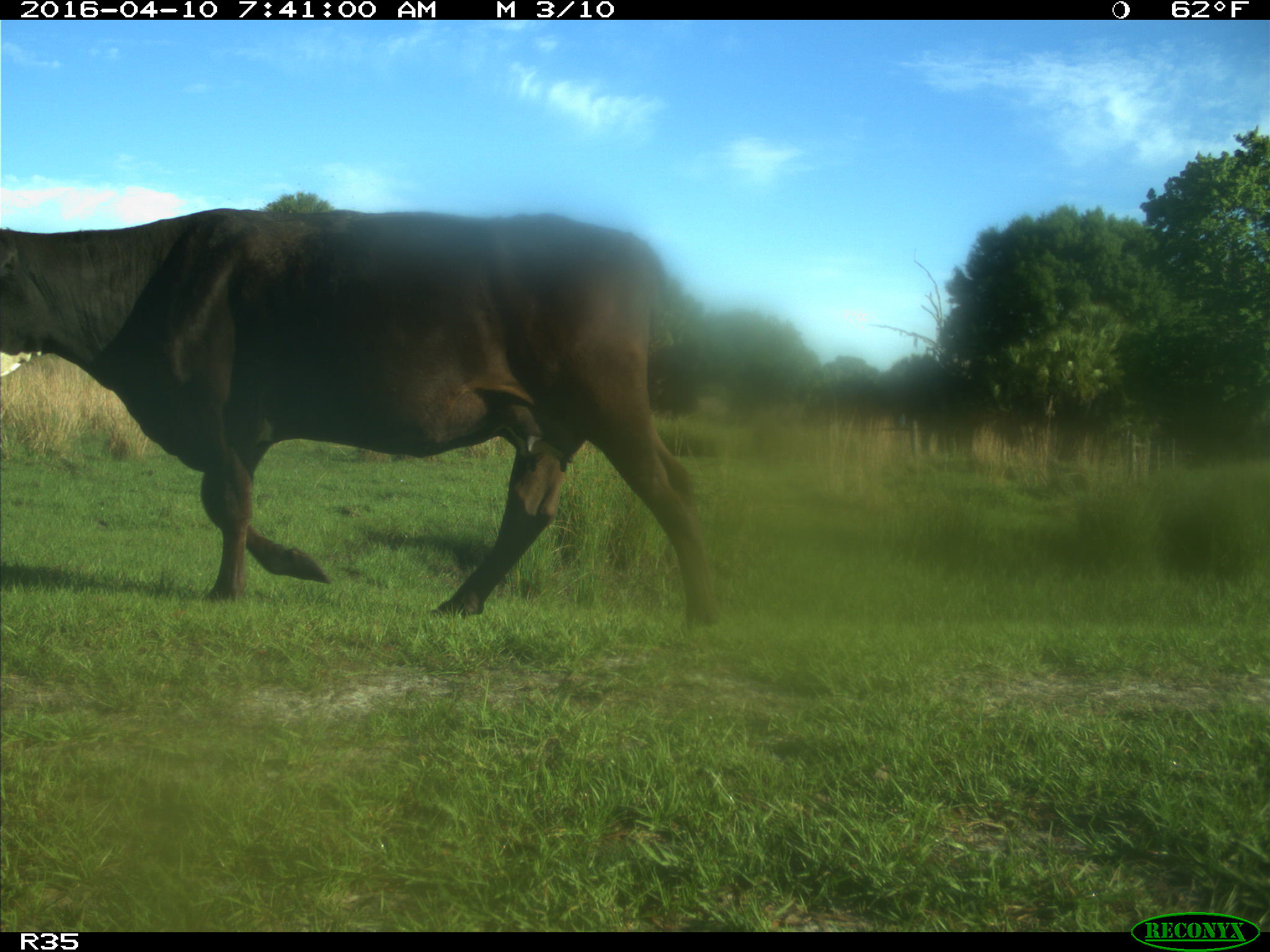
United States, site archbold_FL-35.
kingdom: Animalia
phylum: Chordata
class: Mammalia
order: Artiodactyla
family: Bovidae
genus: Bos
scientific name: Bos taurus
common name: domestic cow